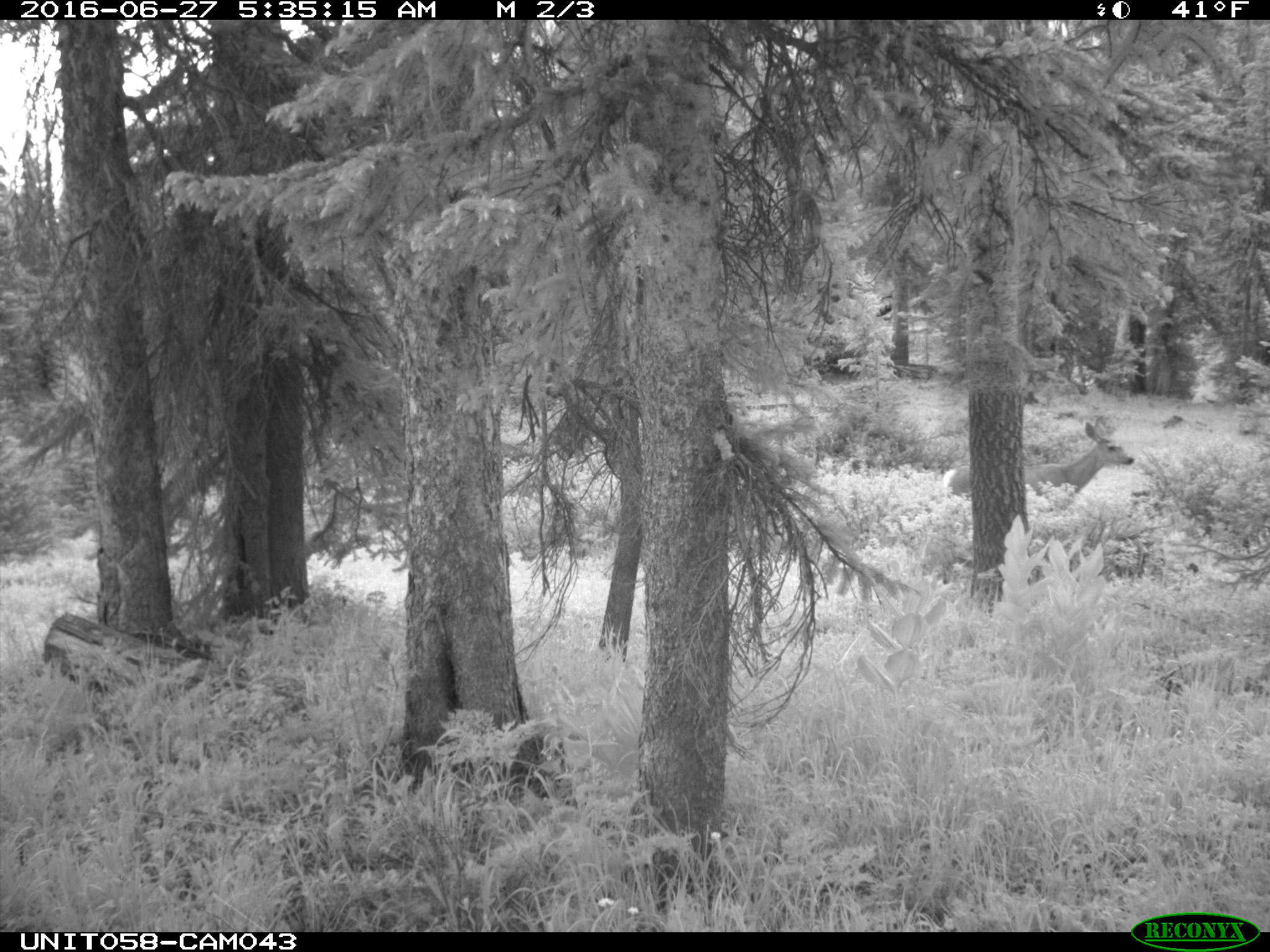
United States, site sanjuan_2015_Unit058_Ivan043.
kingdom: Animalia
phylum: Chordata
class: Mammalia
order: Artiodactyla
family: Cervidae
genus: Odocoileus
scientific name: Odocoileus hemionus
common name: mule deer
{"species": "Odocoileus hemionus (mule deer)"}